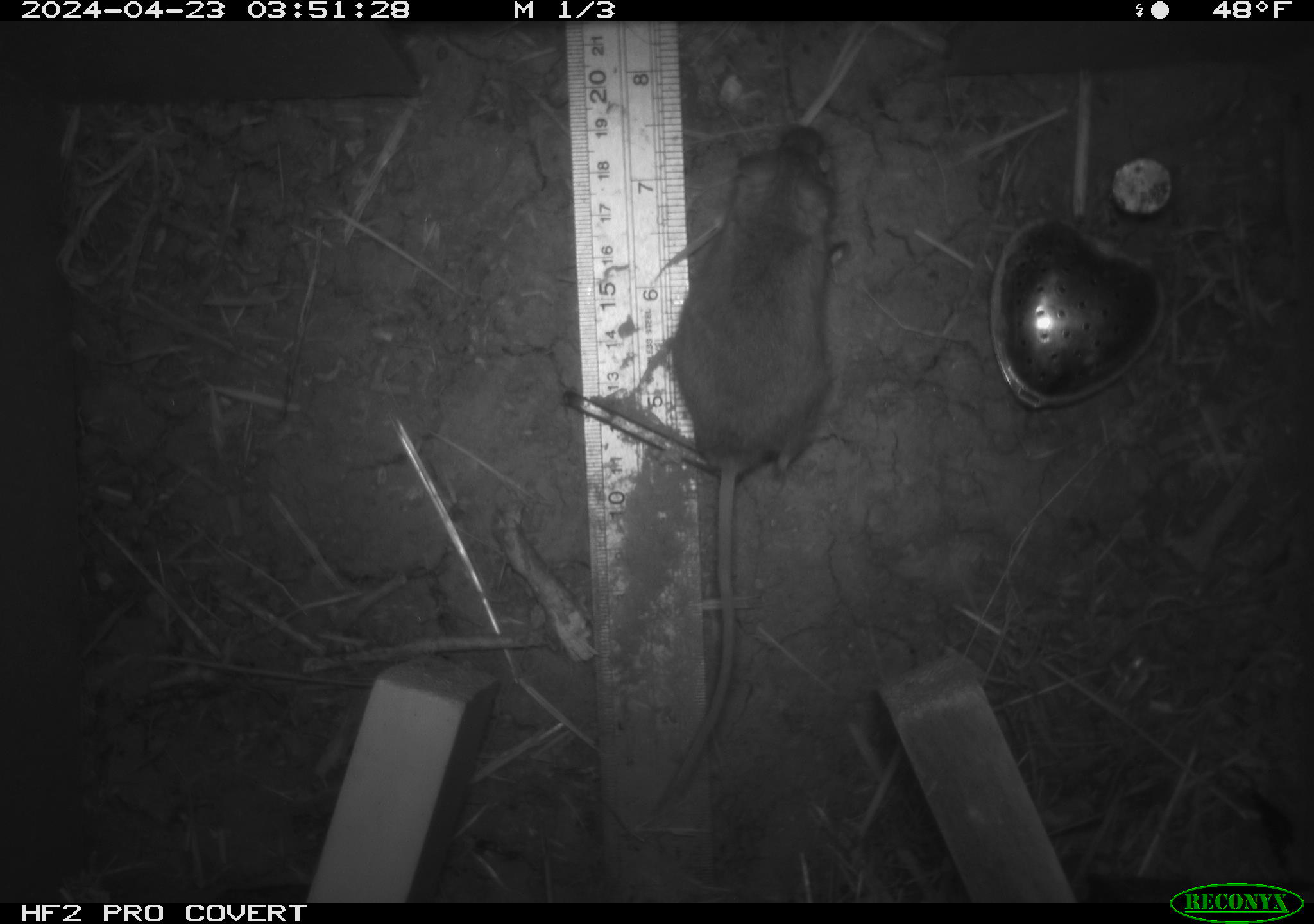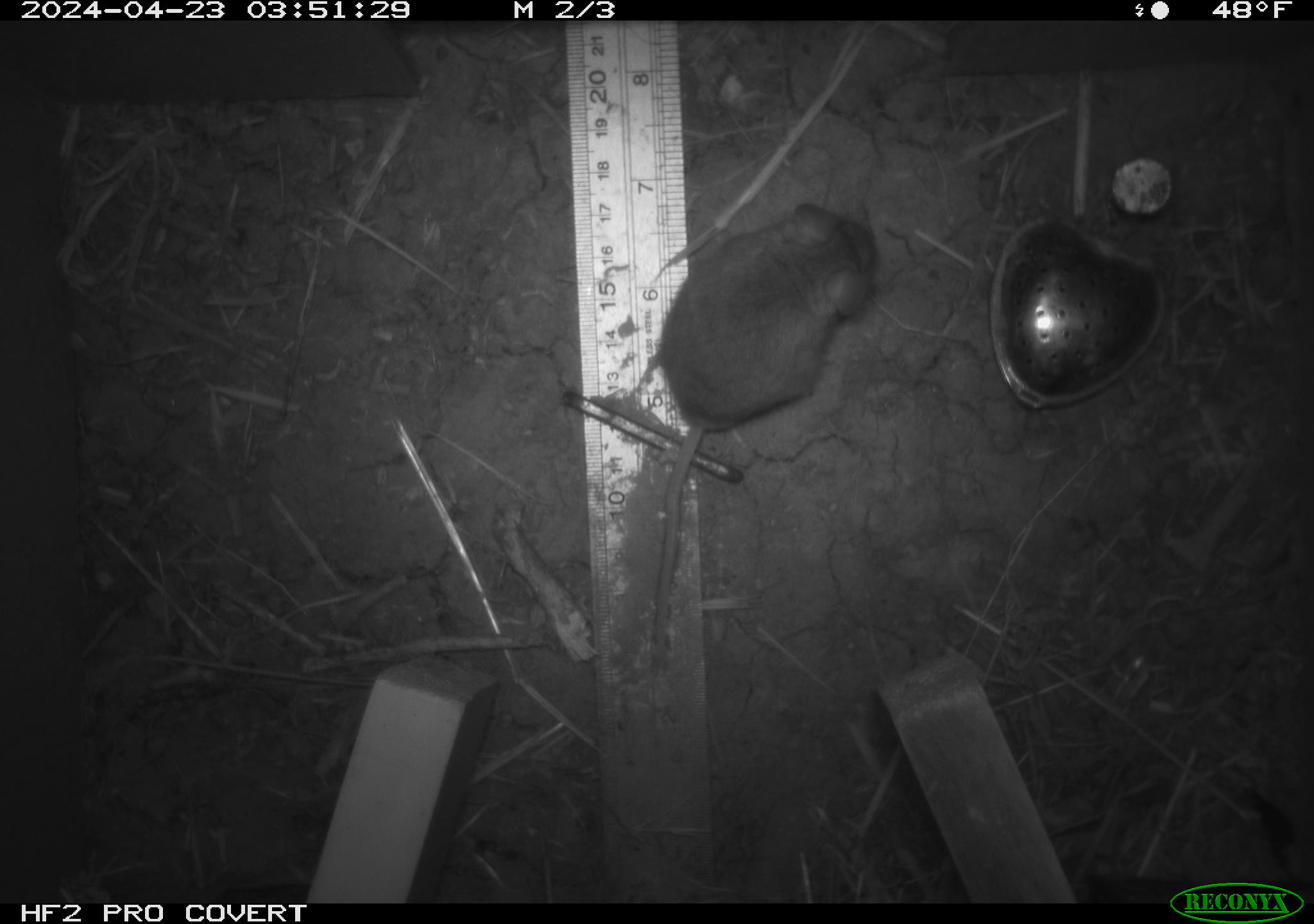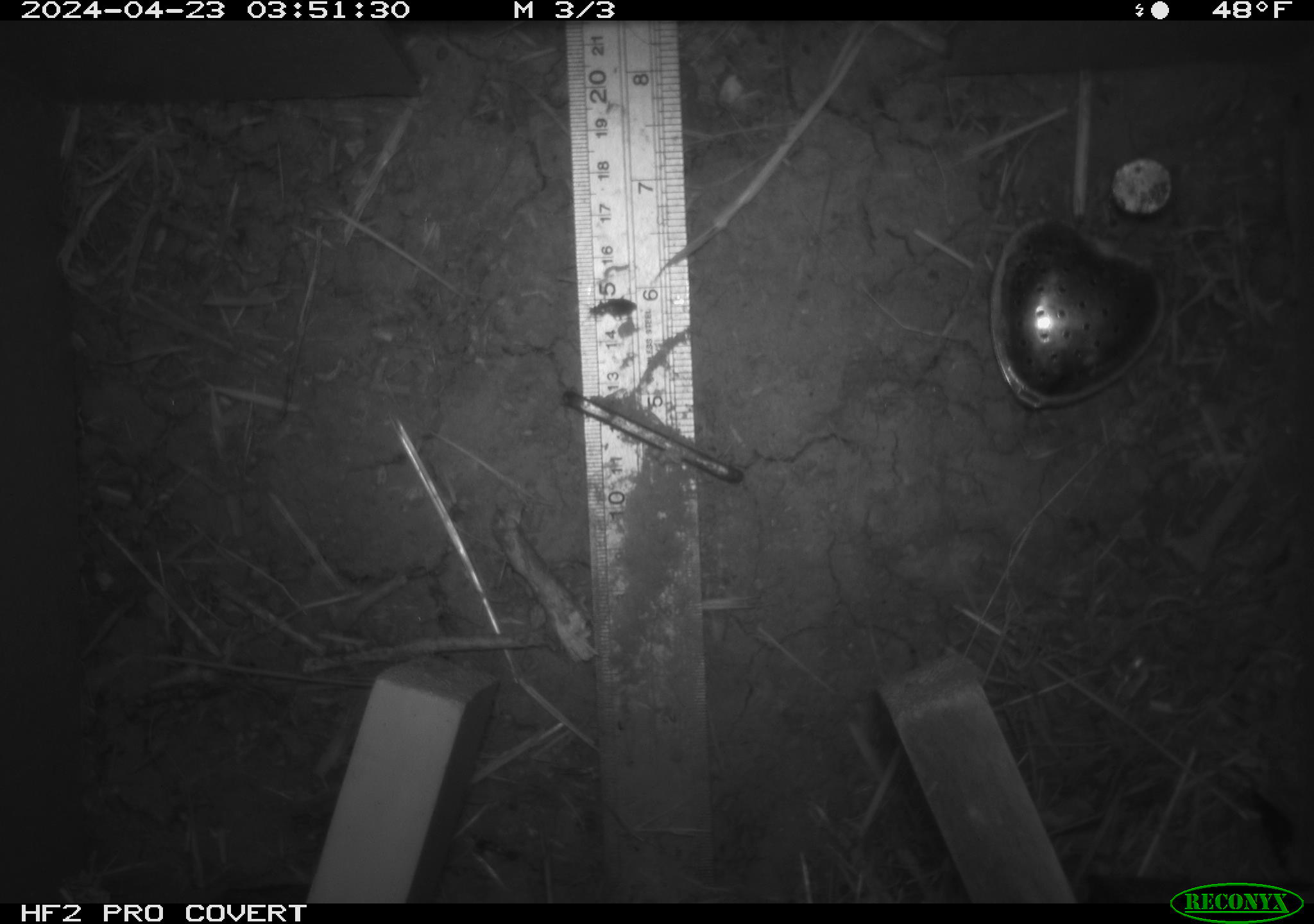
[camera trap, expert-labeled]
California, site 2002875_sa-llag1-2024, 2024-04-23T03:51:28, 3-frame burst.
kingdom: Animalia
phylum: Chordata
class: Mammalia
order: Rodentia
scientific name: Rodentia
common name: mouse species